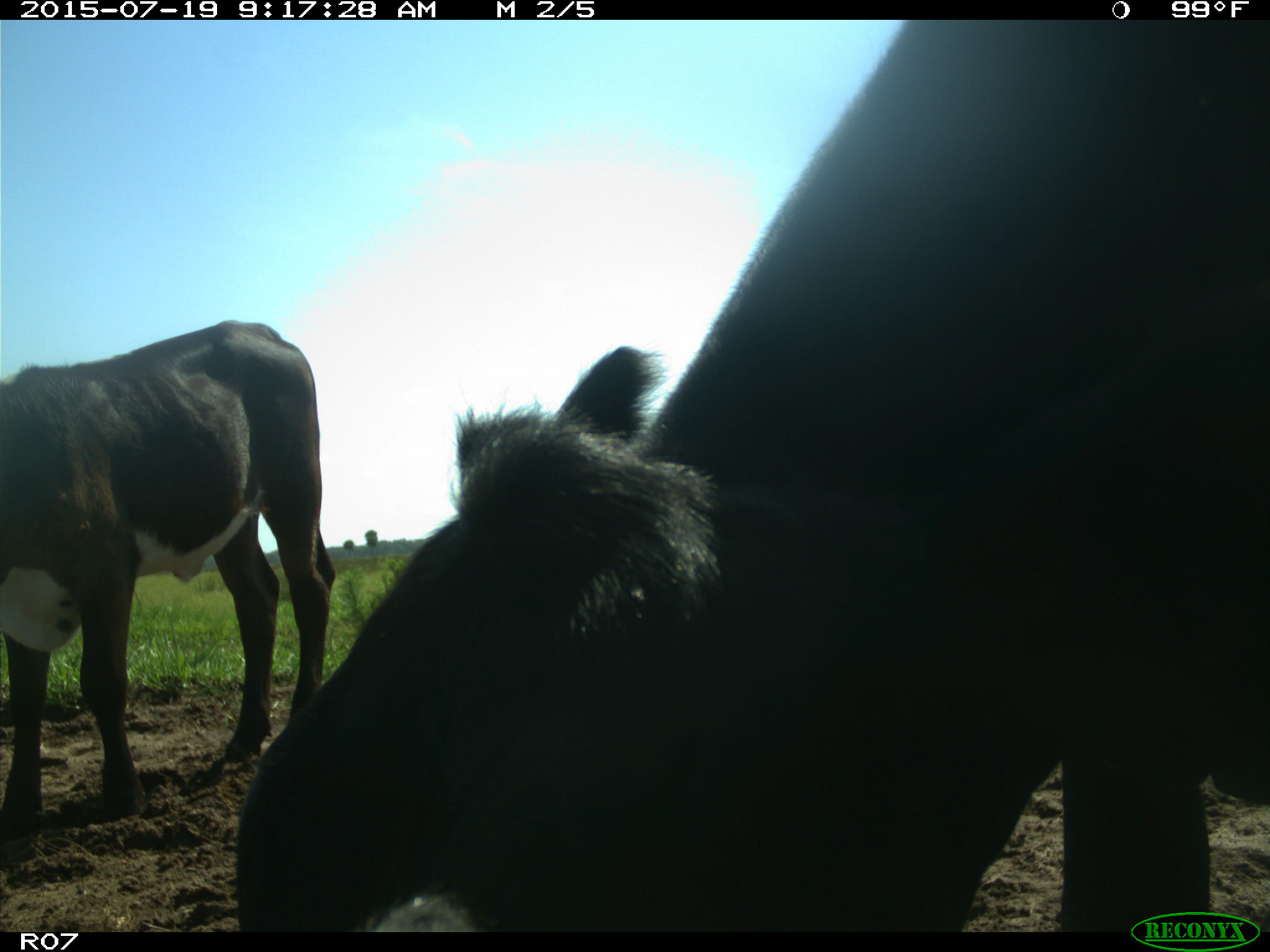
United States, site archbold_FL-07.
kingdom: Animalia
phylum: Chordata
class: Mammalia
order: Artiodactyla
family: Bovidae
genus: Bos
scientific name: Bos taurus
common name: domestic cow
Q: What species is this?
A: Bos taurus (domestic cow).